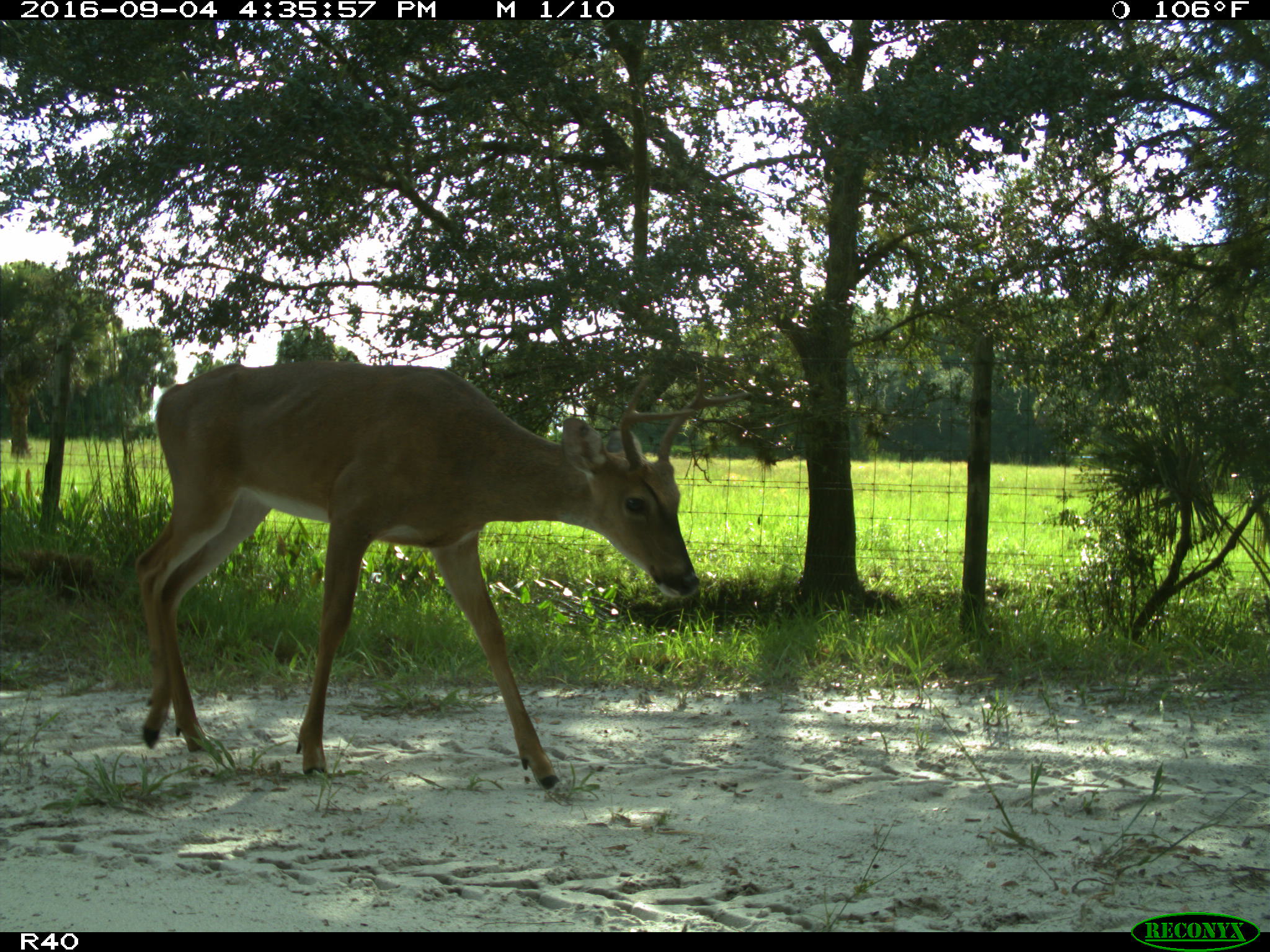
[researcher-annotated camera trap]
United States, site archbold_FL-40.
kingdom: Animalia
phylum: Chordata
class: Mammalia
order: Artiodactyla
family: Cervidae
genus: Odocoileus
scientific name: Odocoileus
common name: deer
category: unidentified deer